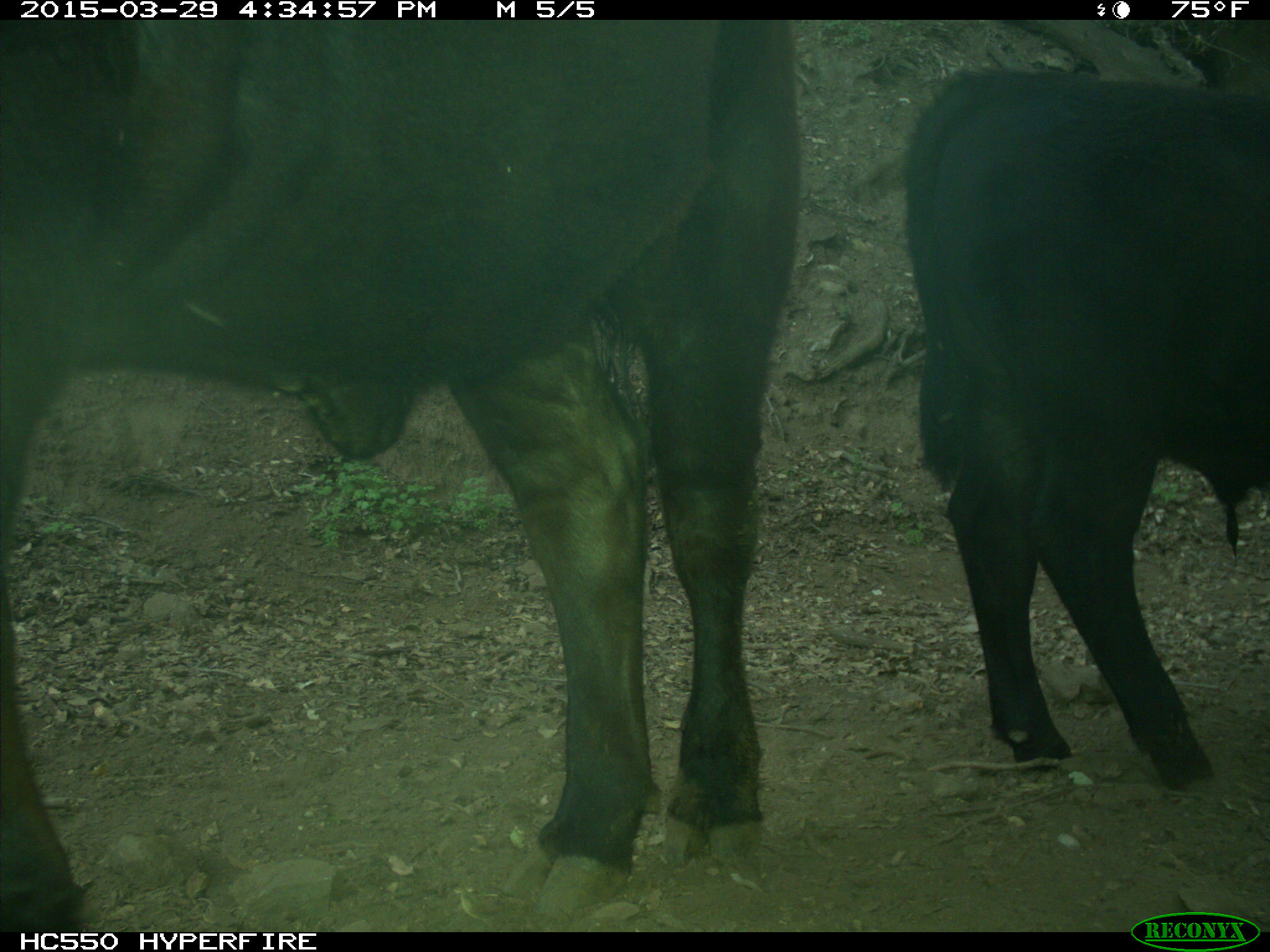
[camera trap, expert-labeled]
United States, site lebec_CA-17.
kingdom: Animalia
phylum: Chordata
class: Mammalia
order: Artiodactyla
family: Bovidae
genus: Bos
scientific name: Bos taurus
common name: domestic cow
Bos taurus (domestic cow).